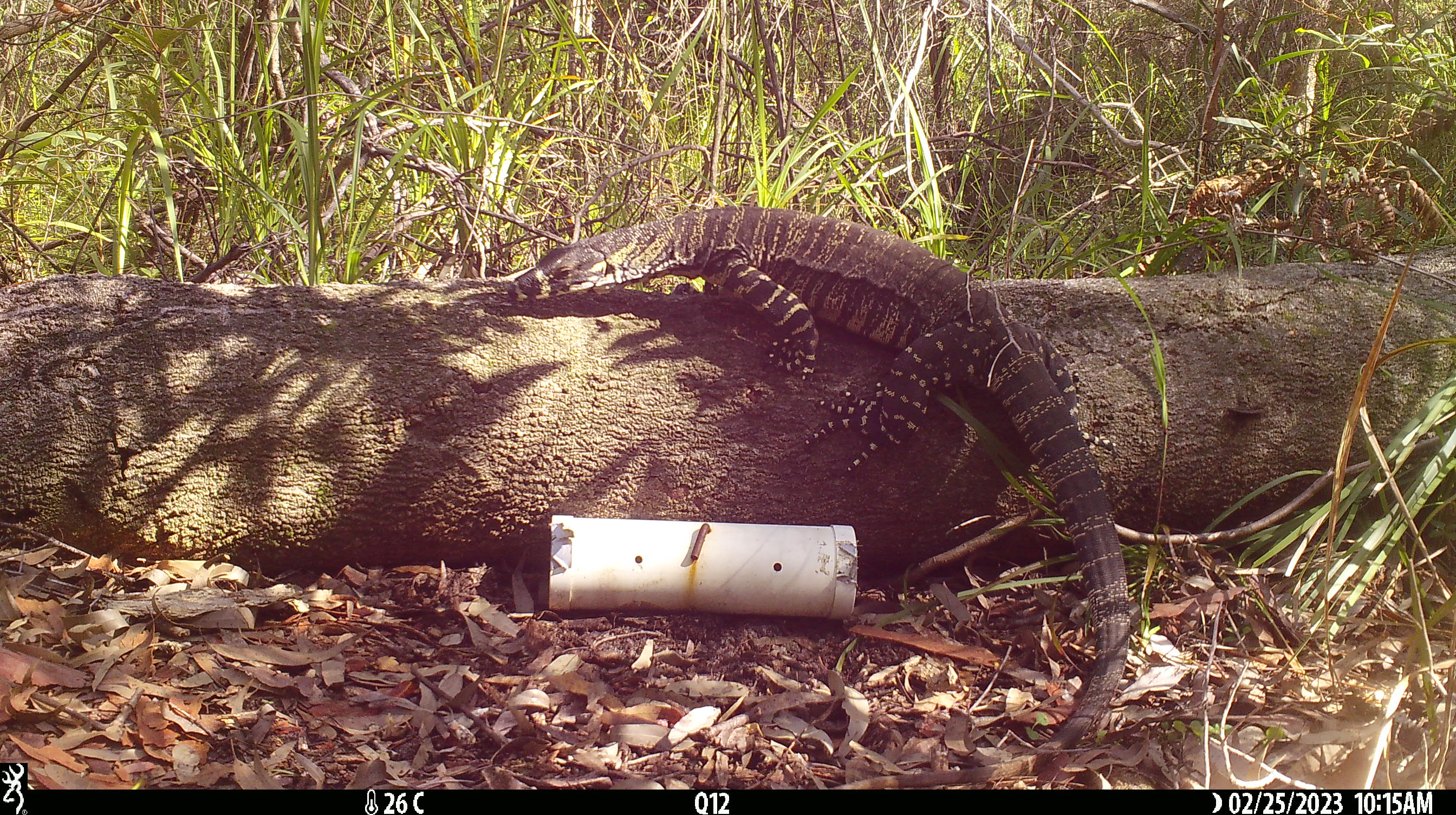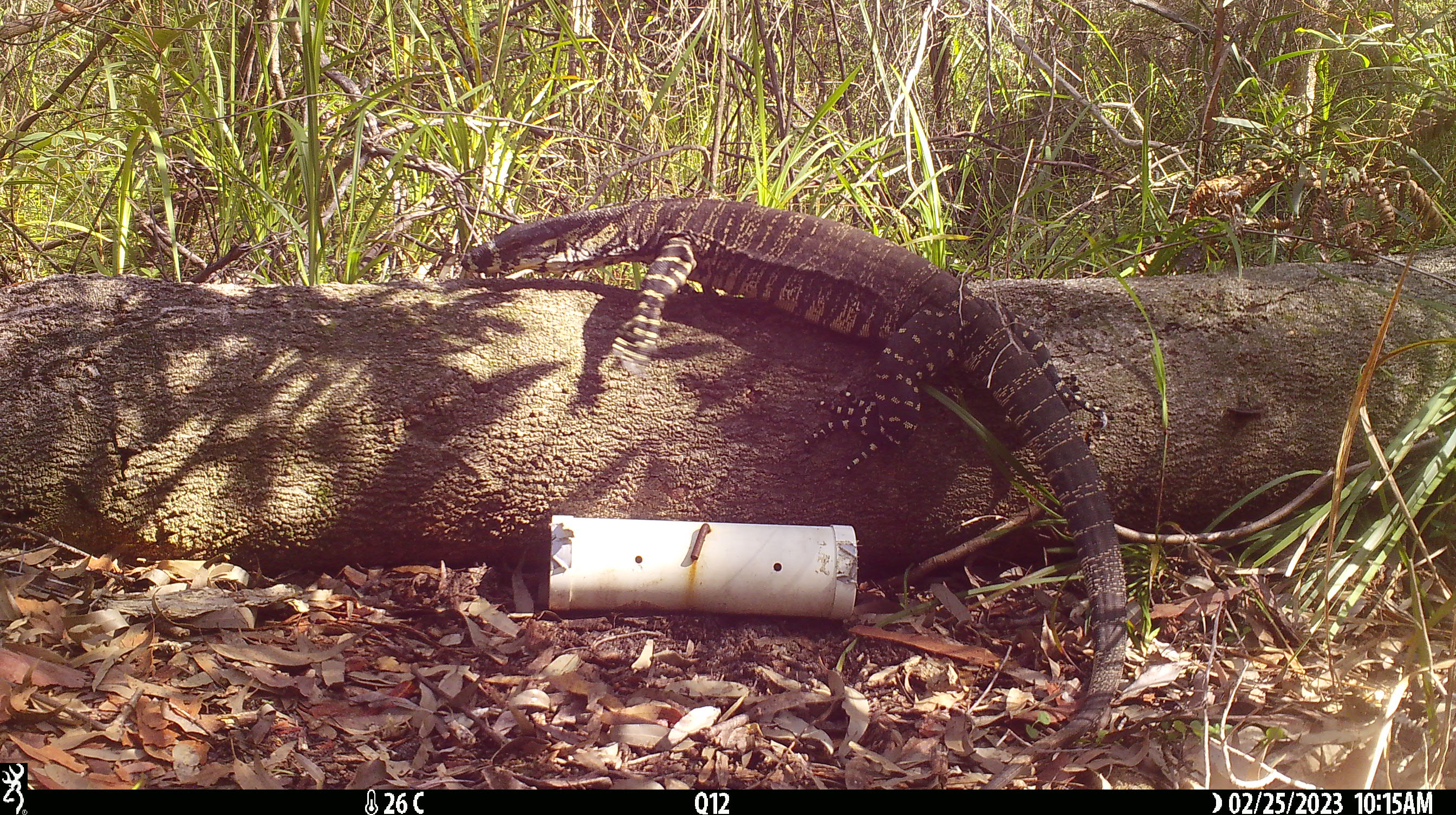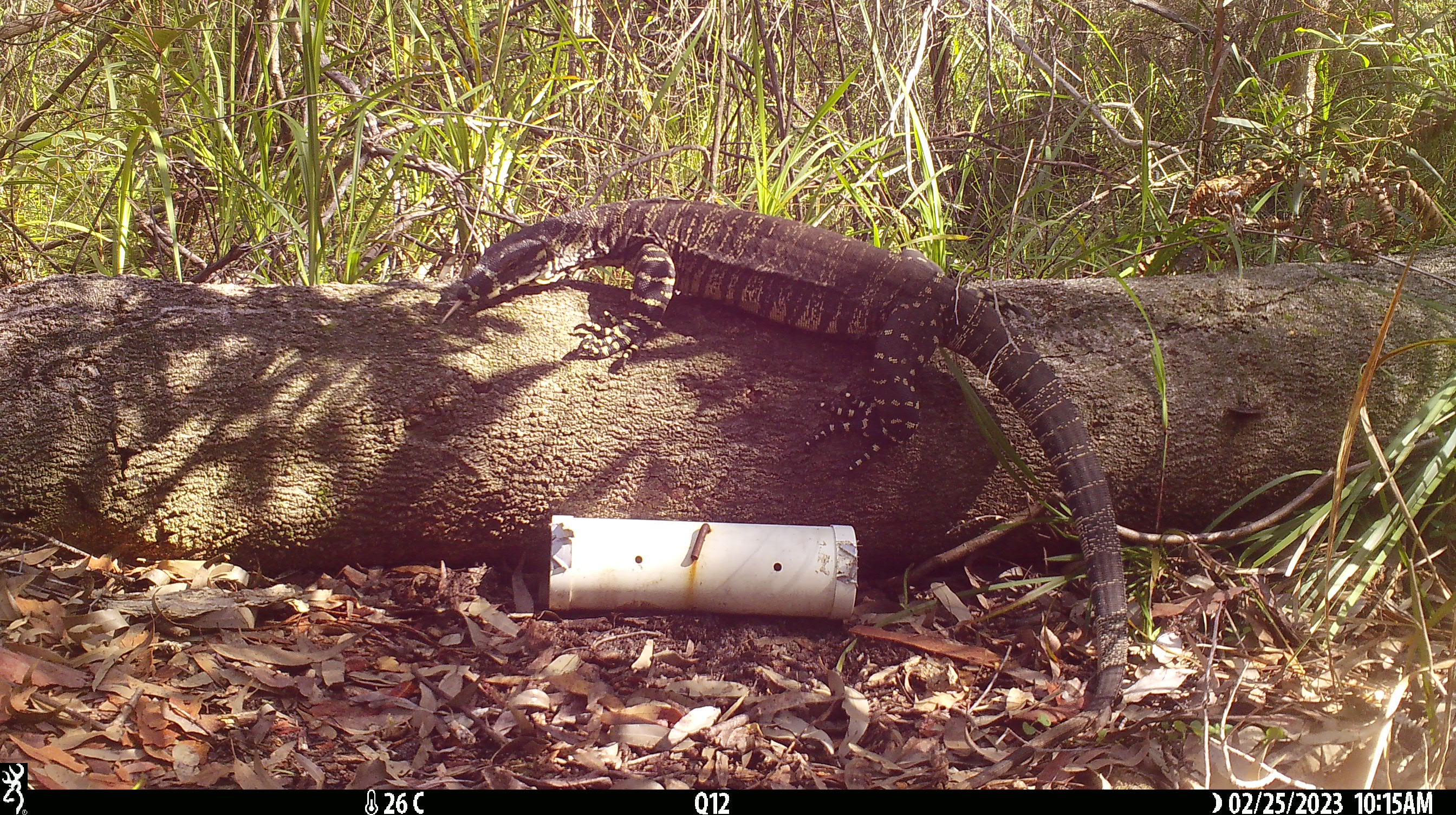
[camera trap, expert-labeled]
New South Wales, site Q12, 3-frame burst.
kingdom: Animalia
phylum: Chordata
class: Reptilia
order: Squamata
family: Varanidae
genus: Varanus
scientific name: Varanus varius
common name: lace monitor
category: goanna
Goanna (lace monitor) (Varanus varius).